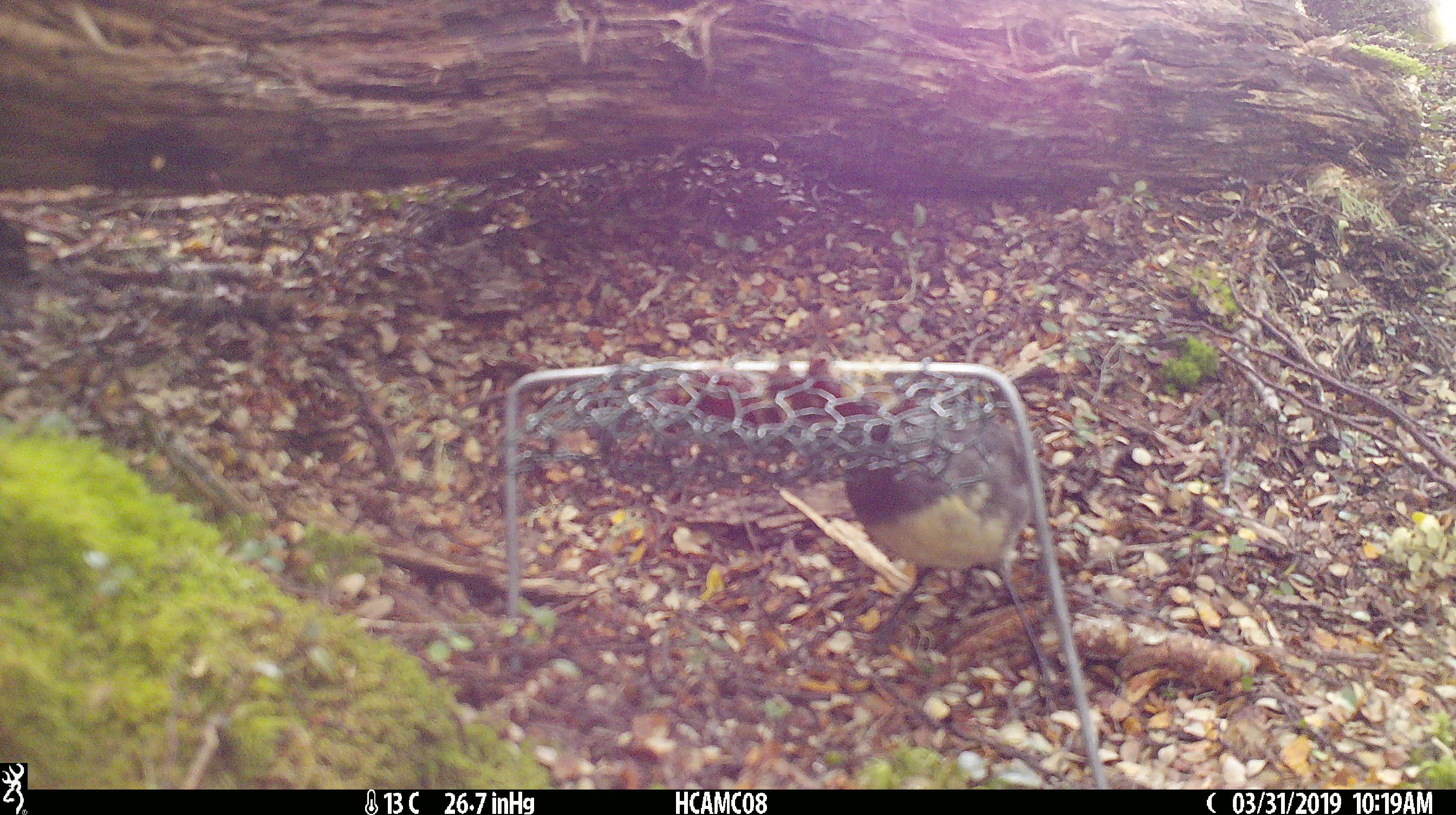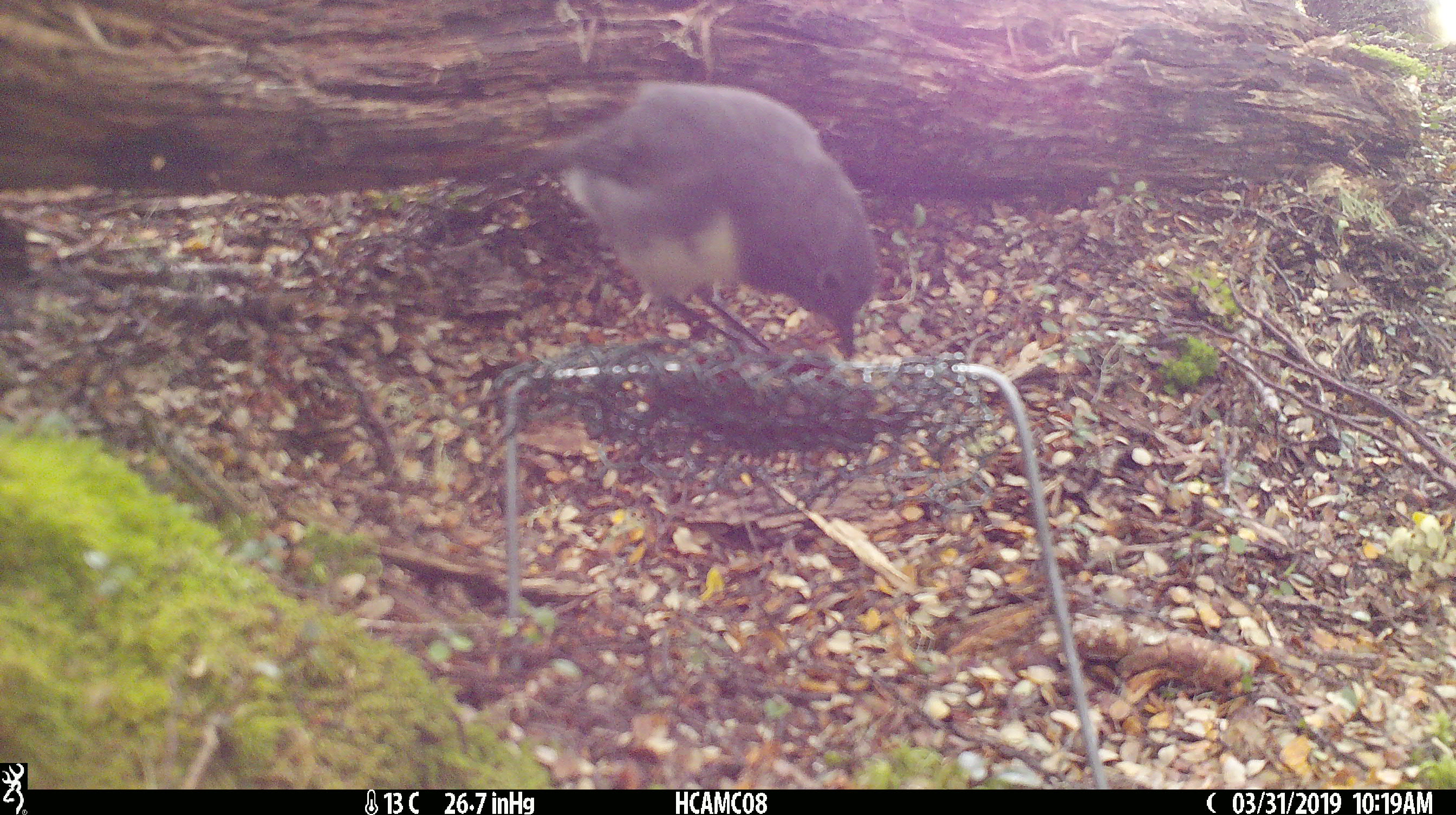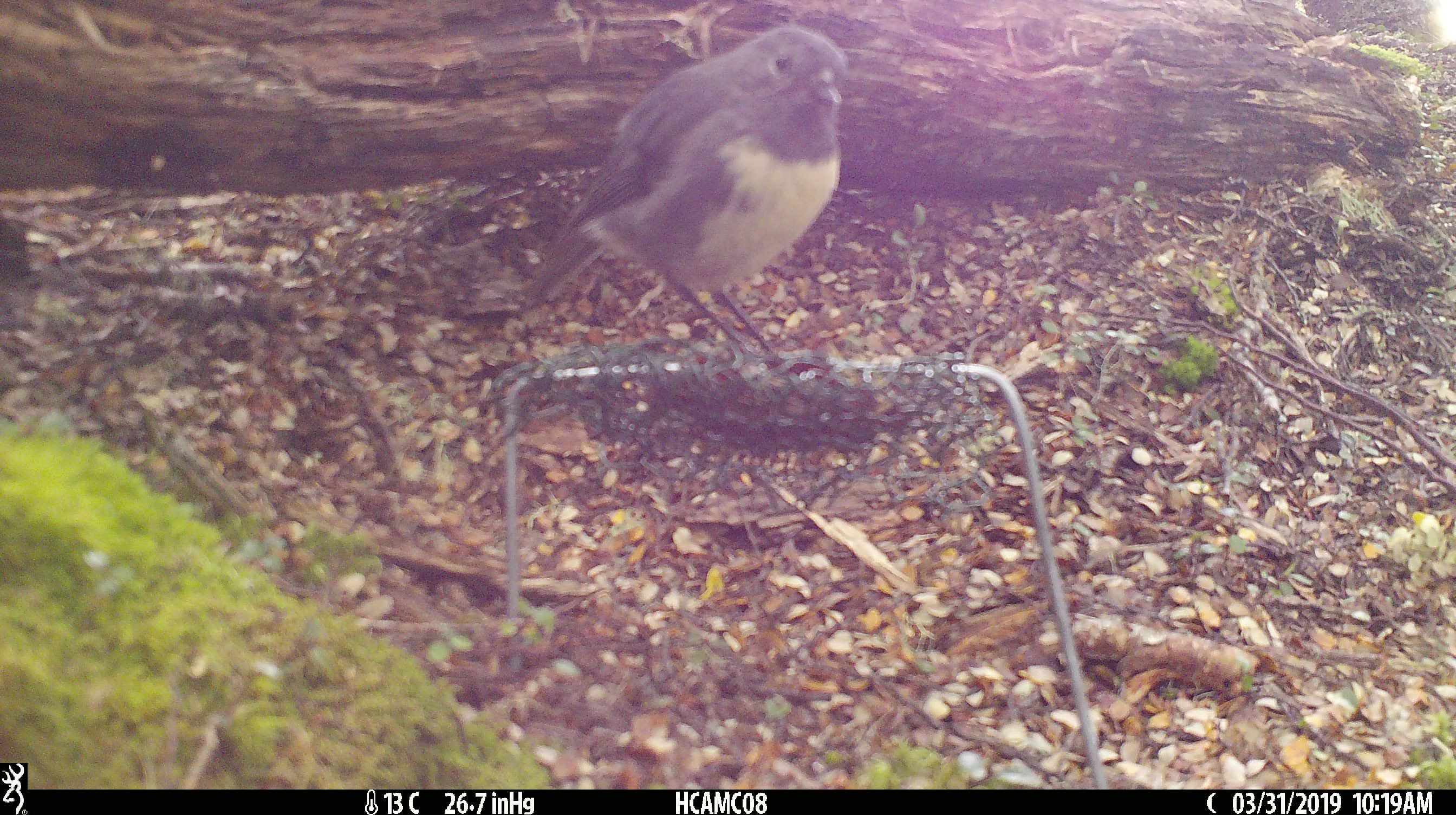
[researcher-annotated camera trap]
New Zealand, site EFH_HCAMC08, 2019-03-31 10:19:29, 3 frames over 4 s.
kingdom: Animalia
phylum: Chordata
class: Aves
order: Passeriformes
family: Petroicidae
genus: Petroica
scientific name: Petroica australis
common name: new zealand robin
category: robin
Robin (new zealand robin) (Petroica australis).